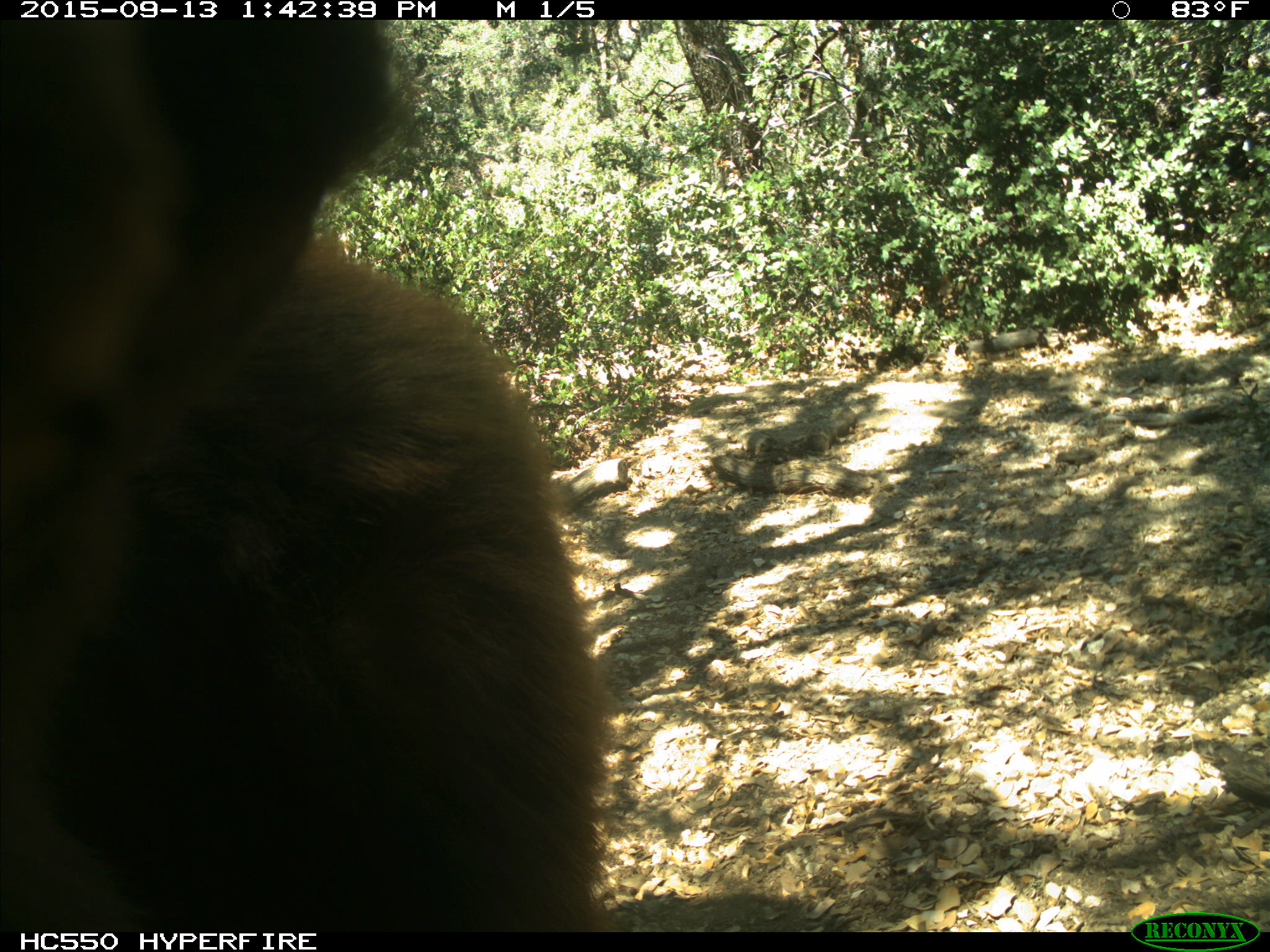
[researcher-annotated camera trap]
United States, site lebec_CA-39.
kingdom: Animalia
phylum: Chordata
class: Mammalia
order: Carnivora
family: Ursidae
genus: Ursus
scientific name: Ursus americanus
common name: american black bear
Ursus americanus (american black bear).